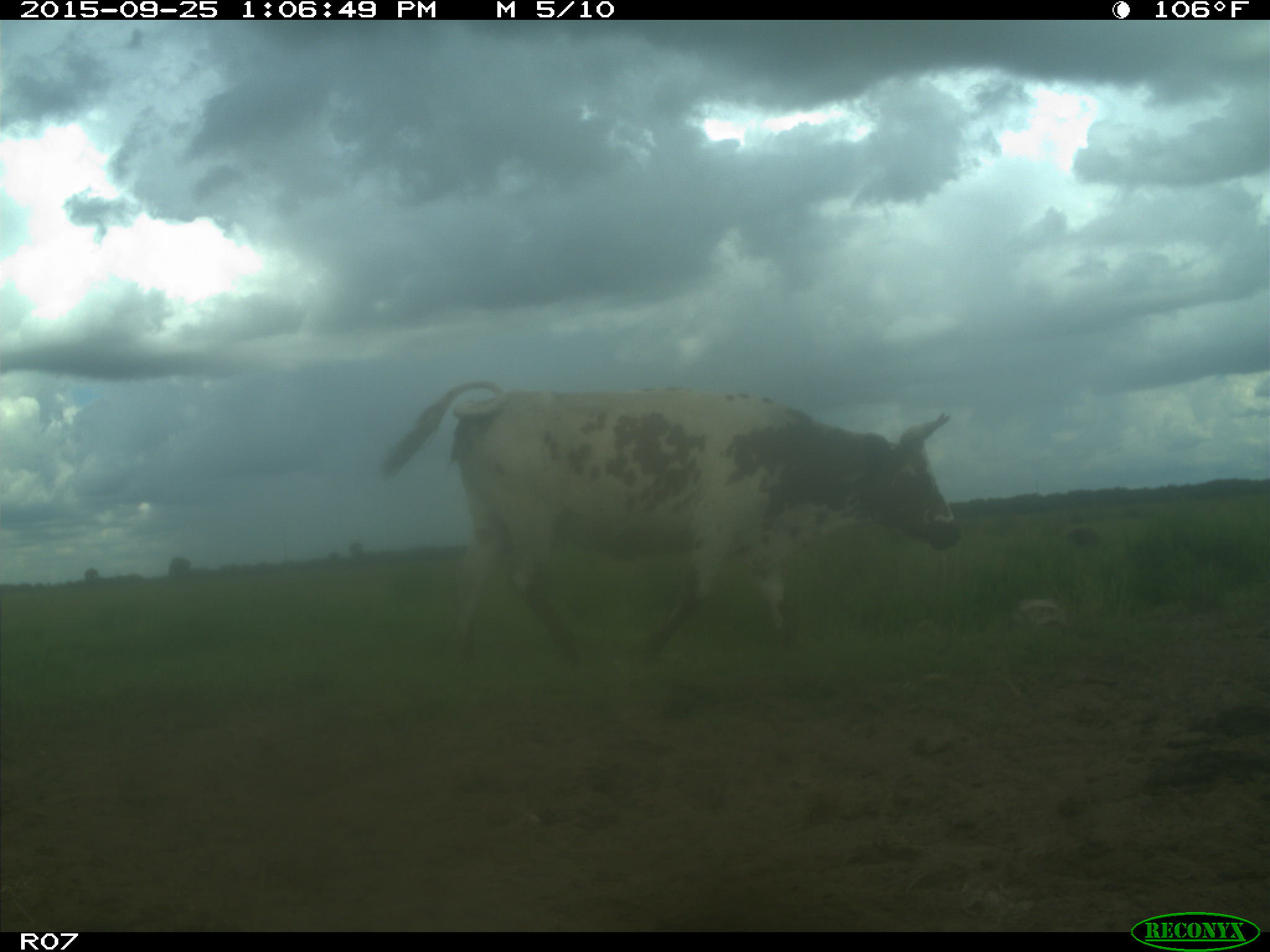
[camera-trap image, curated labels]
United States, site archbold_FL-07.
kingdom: Animalia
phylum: Chordata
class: Mammalia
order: Artiodactyla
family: Bovidae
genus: Bos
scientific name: Bos taurus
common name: domestic cow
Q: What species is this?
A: Bos taurus (domestic cow).